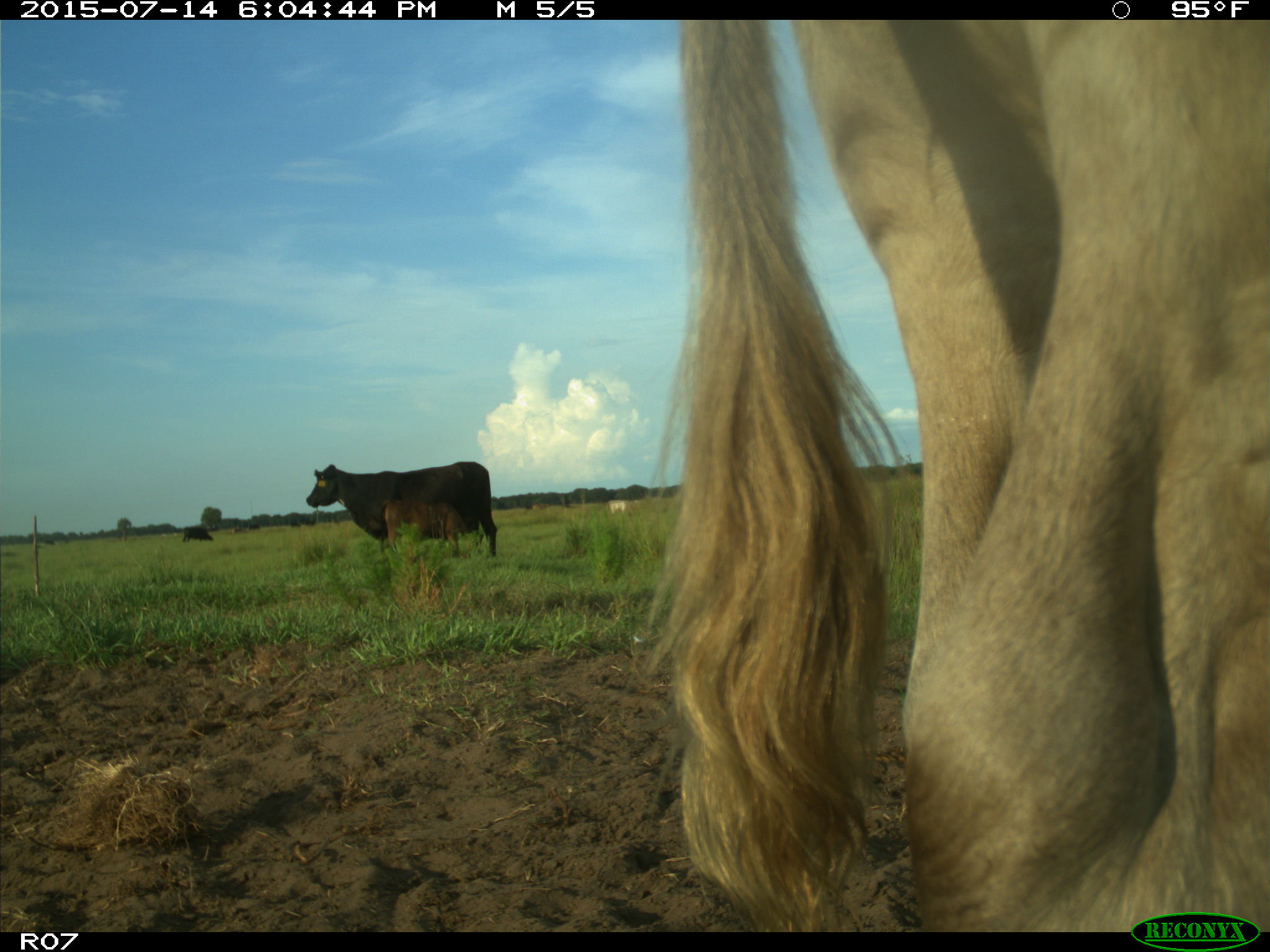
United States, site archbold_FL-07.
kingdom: Animalia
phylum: Chordata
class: Mammalia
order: Artiodactyla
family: Bovidae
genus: Bos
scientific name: Bos taurus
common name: domestic cow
Bos taurus (domestic cow).